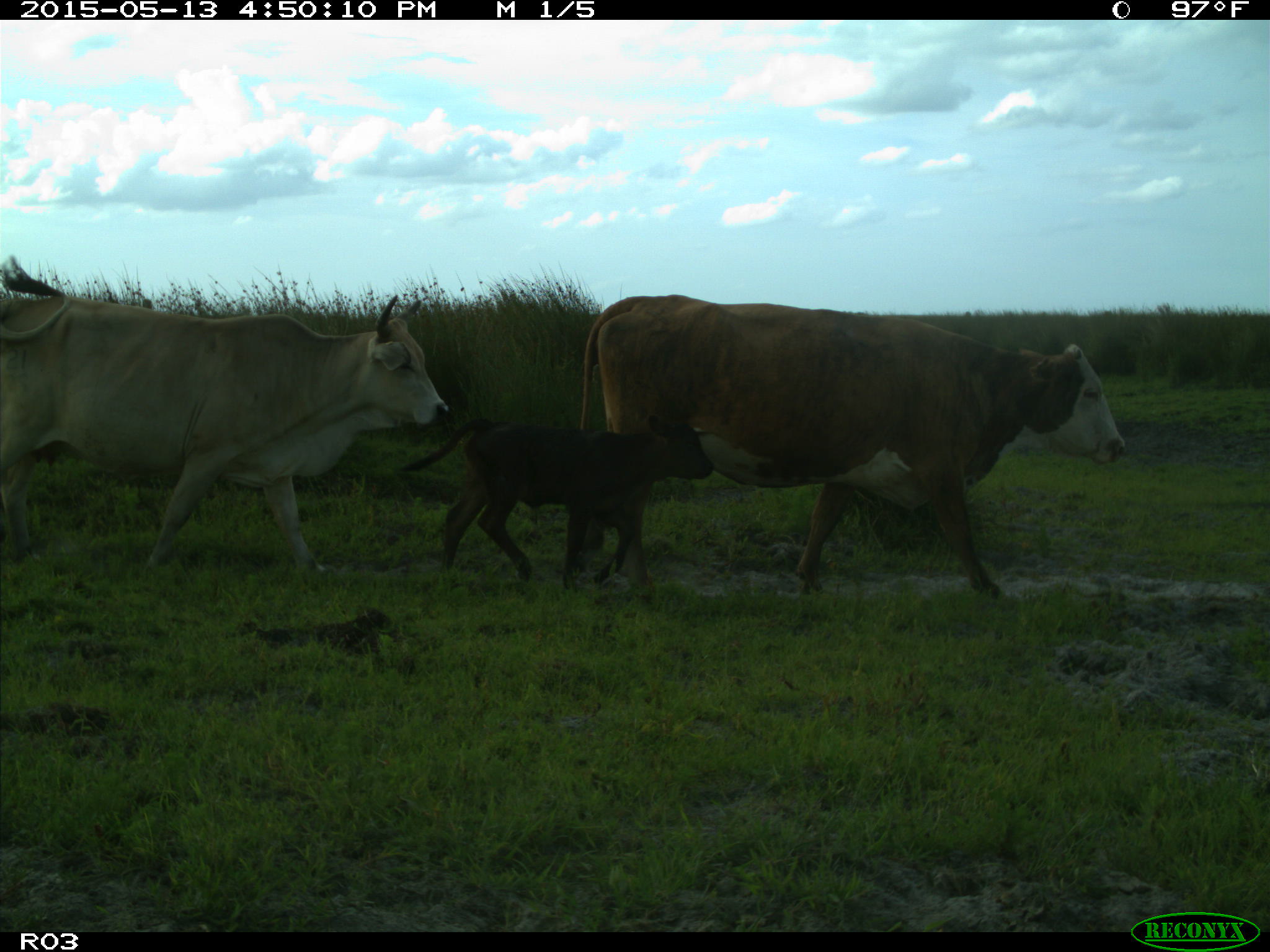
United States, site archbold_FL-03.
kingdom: Animalia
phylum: Chordata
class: Mammalia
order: Artiodactyla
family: Bovidae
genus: Bos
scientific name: Bos taurus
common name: domestic cow